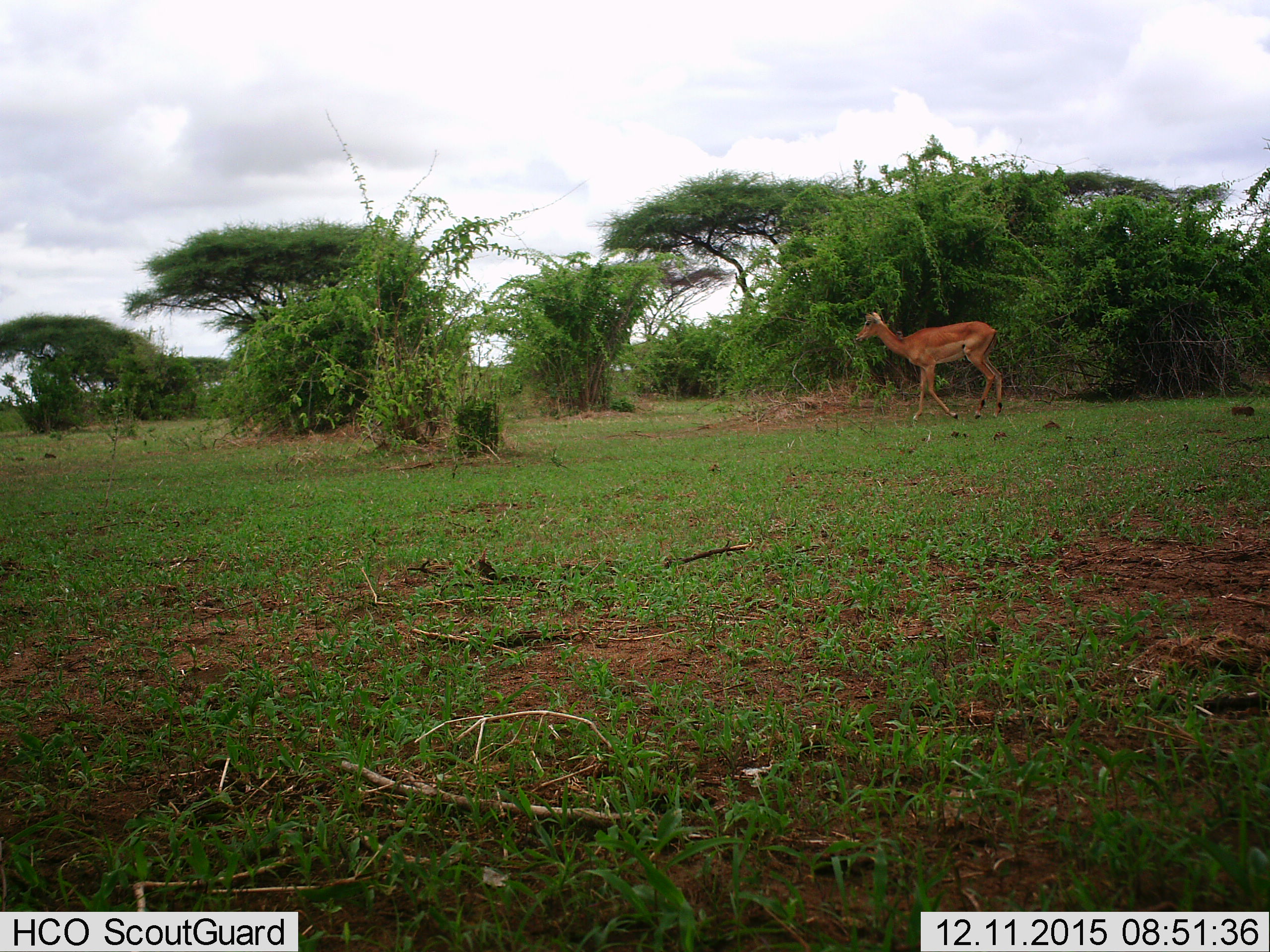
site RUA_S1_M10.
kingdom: Animalia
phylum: Chordata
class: Mammalia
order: Artiodactyla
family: Bovidae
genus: Aepyceros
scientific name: Aepyceros melampus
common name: impala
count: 1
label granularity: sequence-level